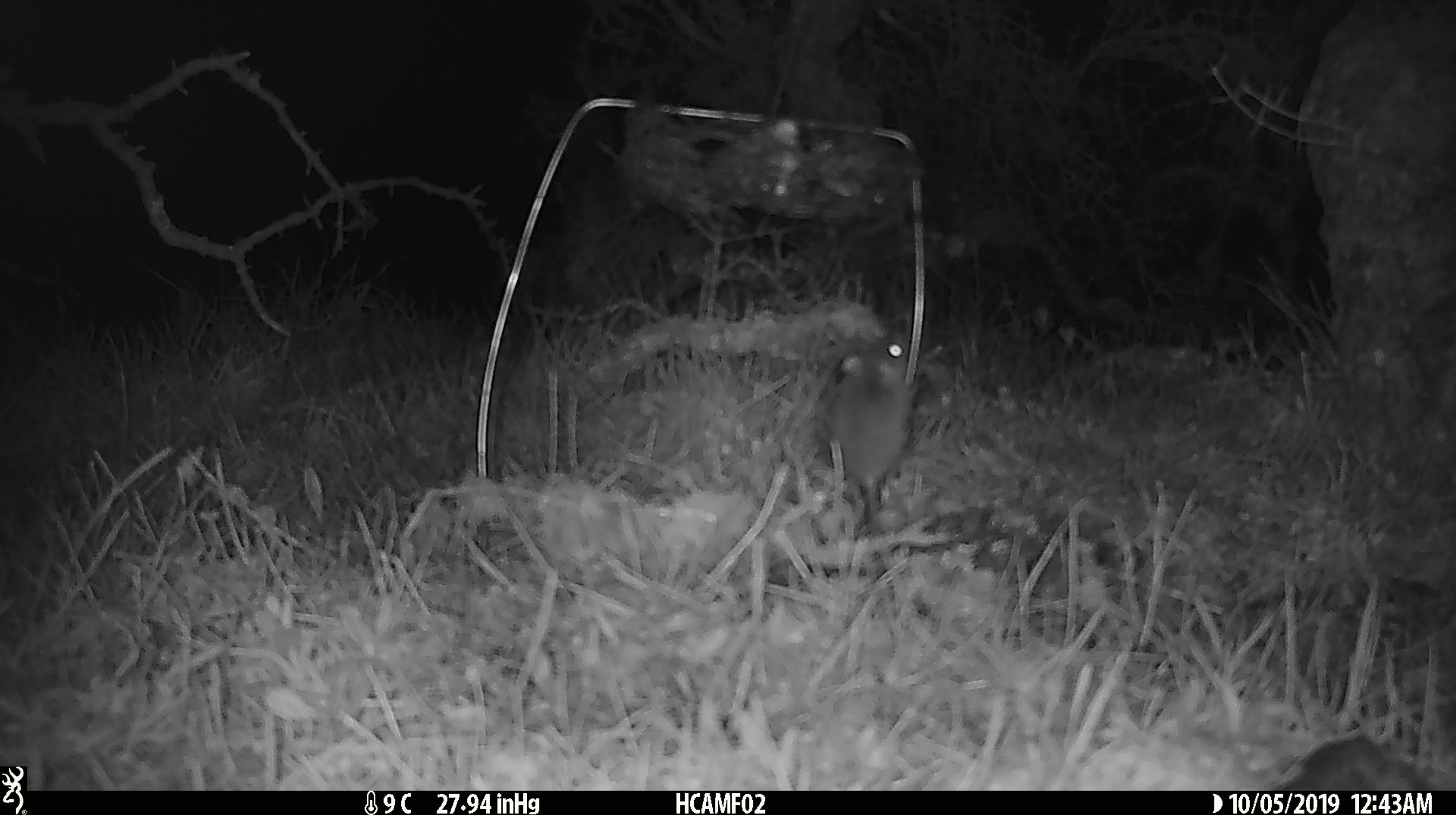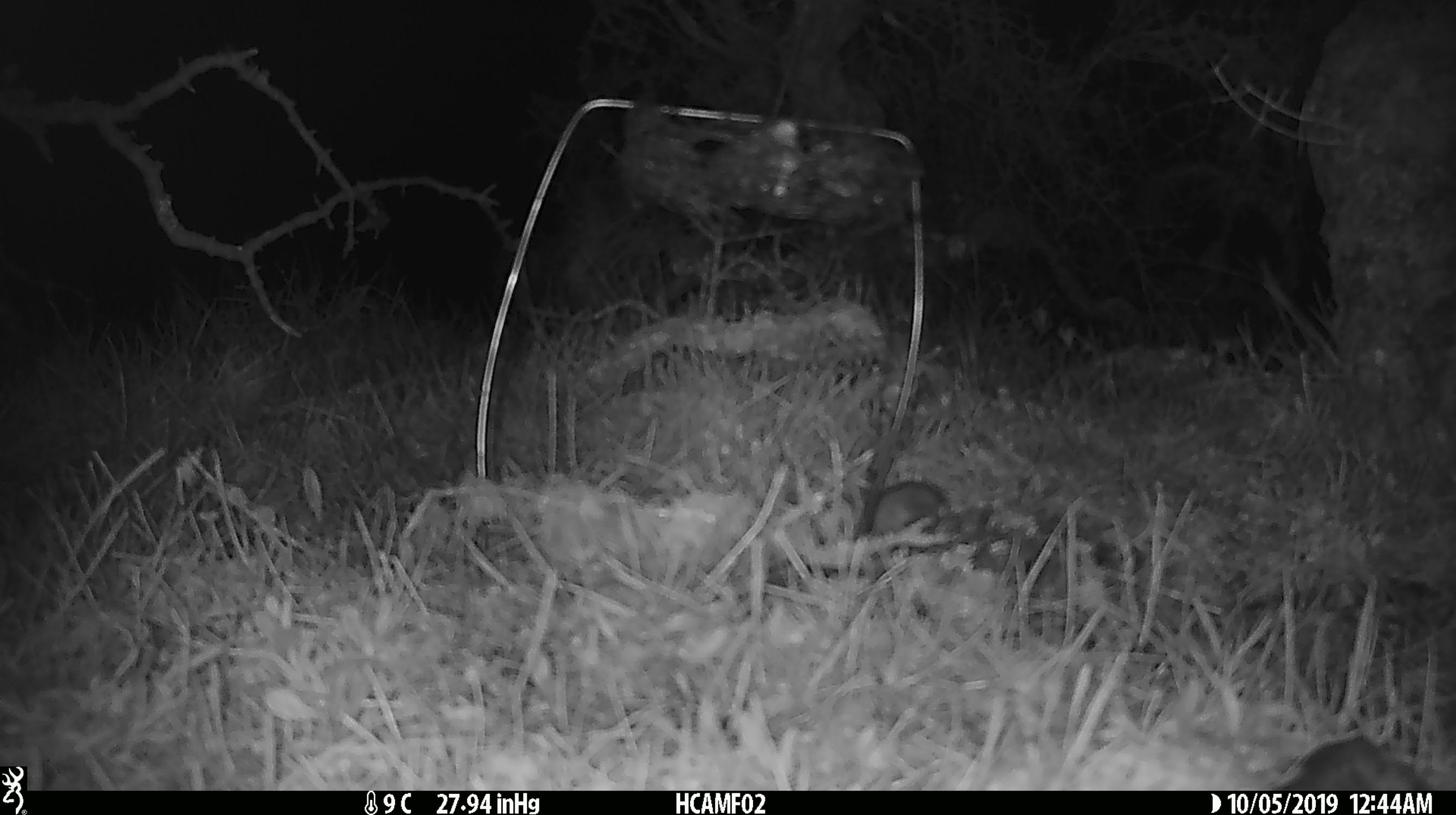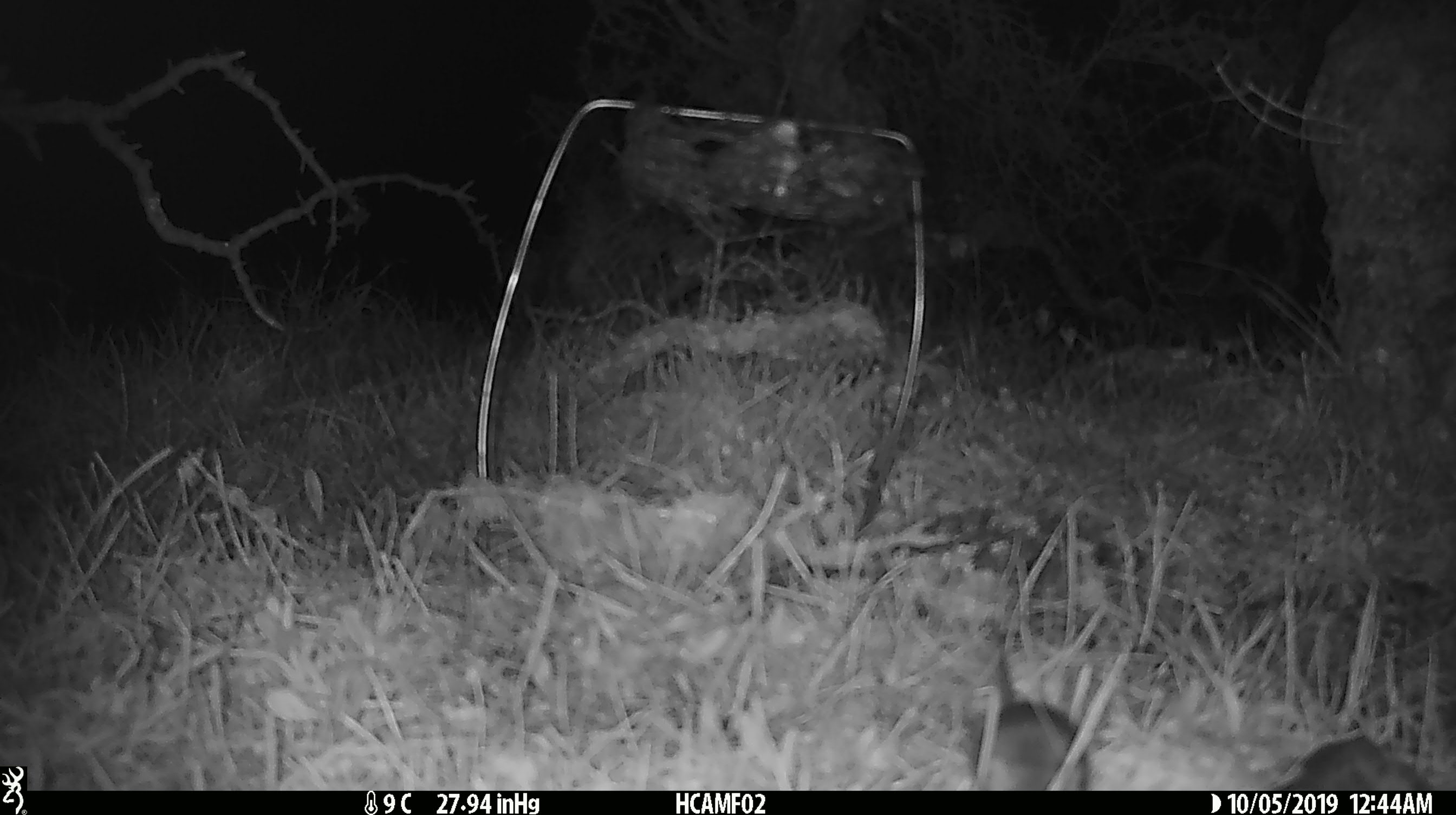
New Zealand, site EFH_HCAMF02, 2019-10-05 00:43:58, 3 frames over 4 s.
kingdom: Animalia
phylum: Chordata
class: Mammalia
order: Rodentia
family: Muridae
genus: Mus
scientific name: Mus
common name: mouse